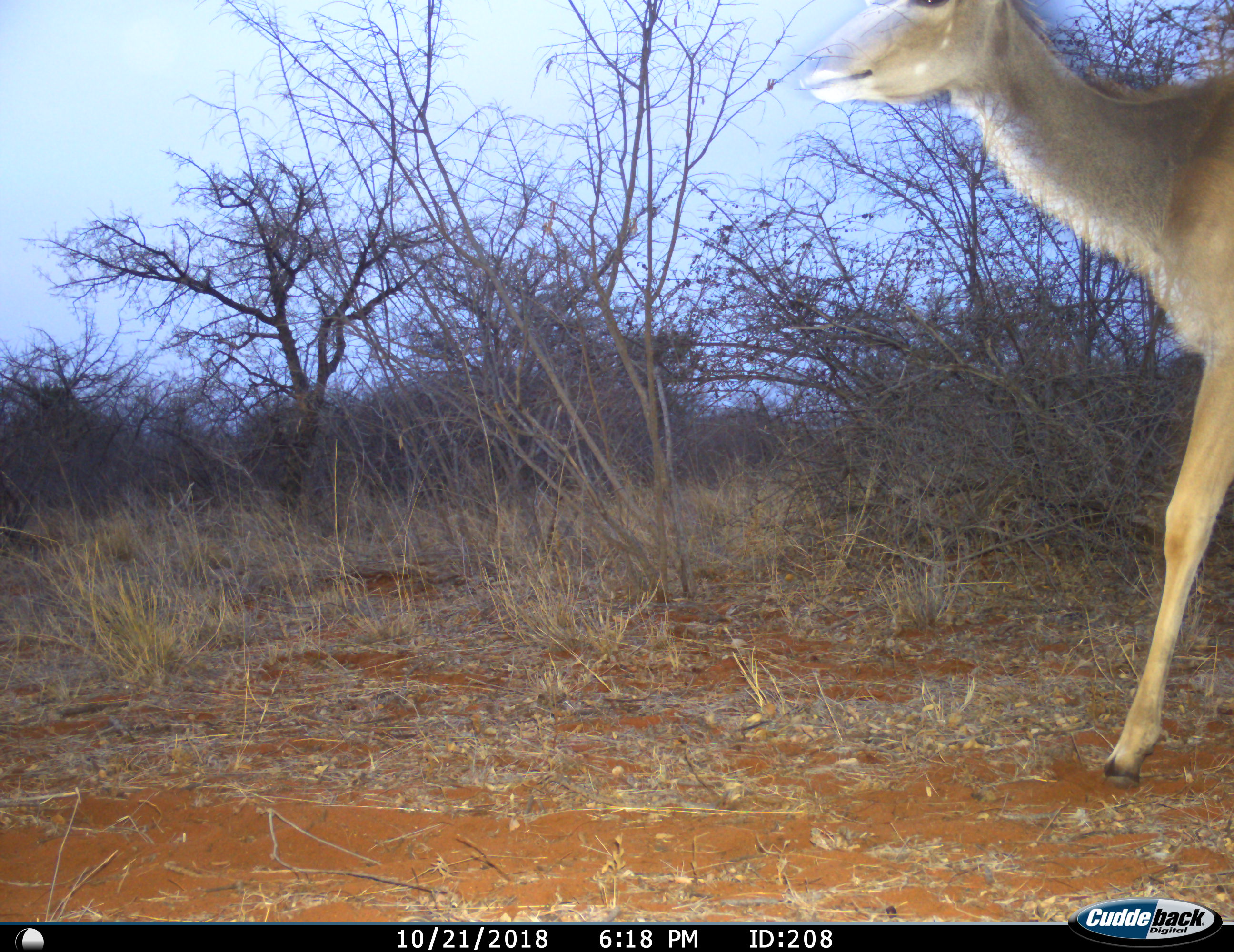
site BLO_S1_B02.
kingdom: Animalia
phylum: Chordata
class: Mammalia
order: Artiodactyla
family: Bovidae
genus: Tragelaphus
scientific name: Tragelaphus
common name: kudu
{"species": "kudu (Tragelaphus)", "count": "1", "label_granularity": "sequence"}